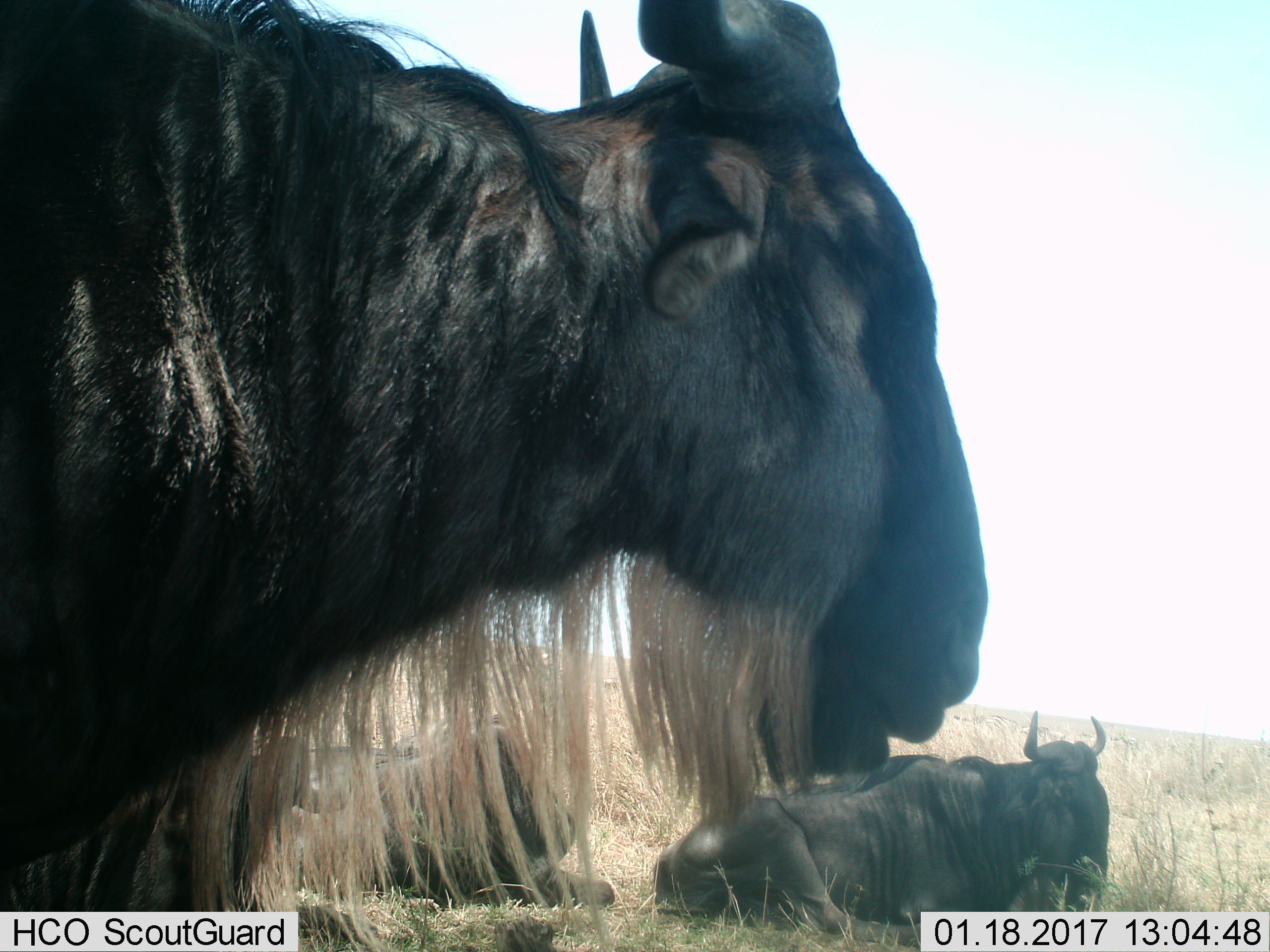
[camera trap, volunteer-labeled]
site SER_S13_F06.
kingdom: Animalia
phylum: Chordata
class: Mammalia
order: Artiodactyla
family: Bovidae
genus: Connochaetes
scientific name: Connochaetes taurinus taurinus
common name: blue wildebeest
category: wildebeestblue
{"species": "wildebeestblue (blue wildebeest) (Connochaetes taurinus taurinus)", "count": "4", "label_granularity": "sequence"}